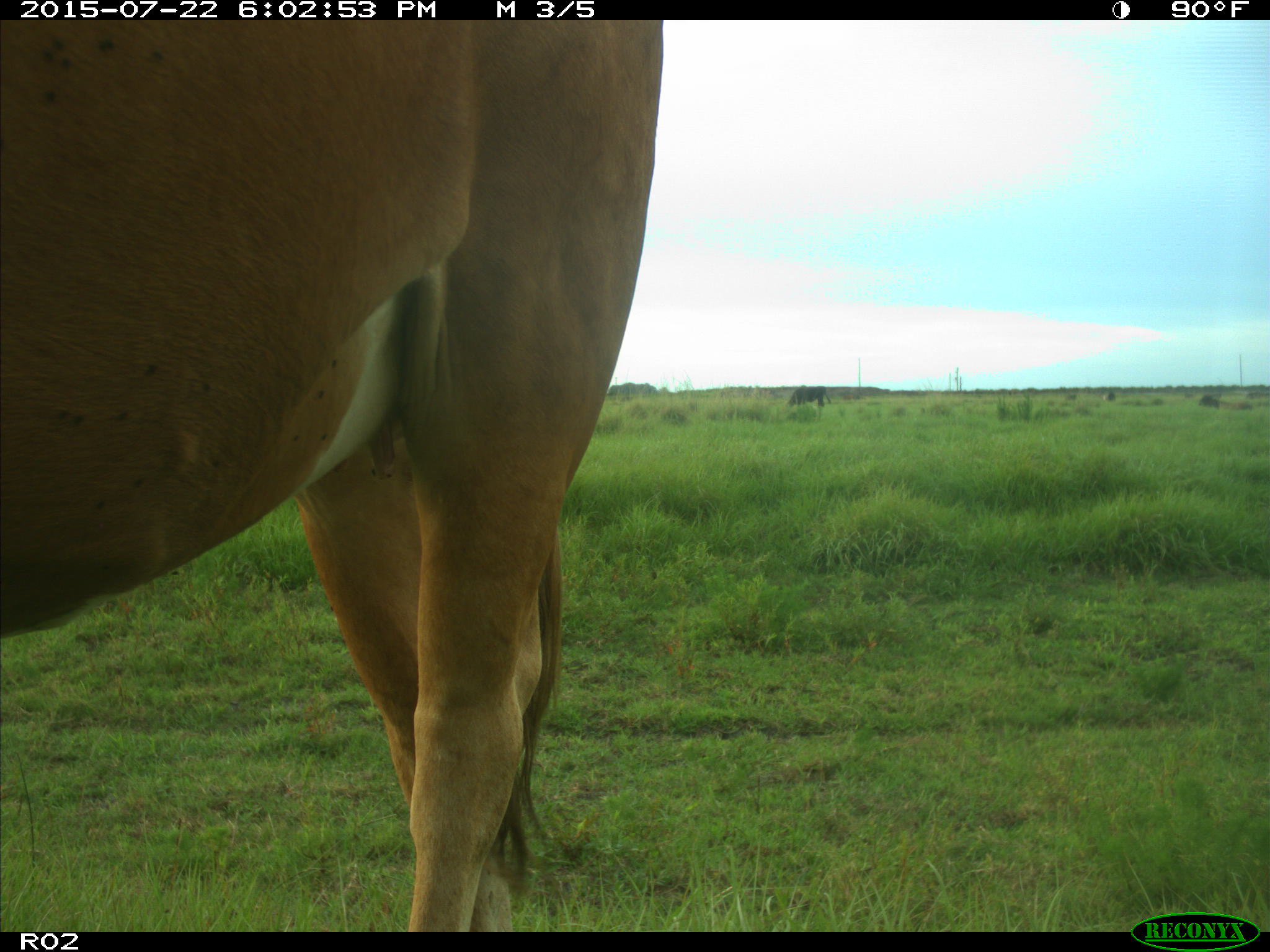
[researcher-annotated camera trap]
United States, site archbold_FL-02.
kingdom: Animalia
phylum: Chordata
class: Mammalia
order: Artiodactyla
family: Bovidae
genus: Bos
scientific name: Bos taurus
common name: domestic cow